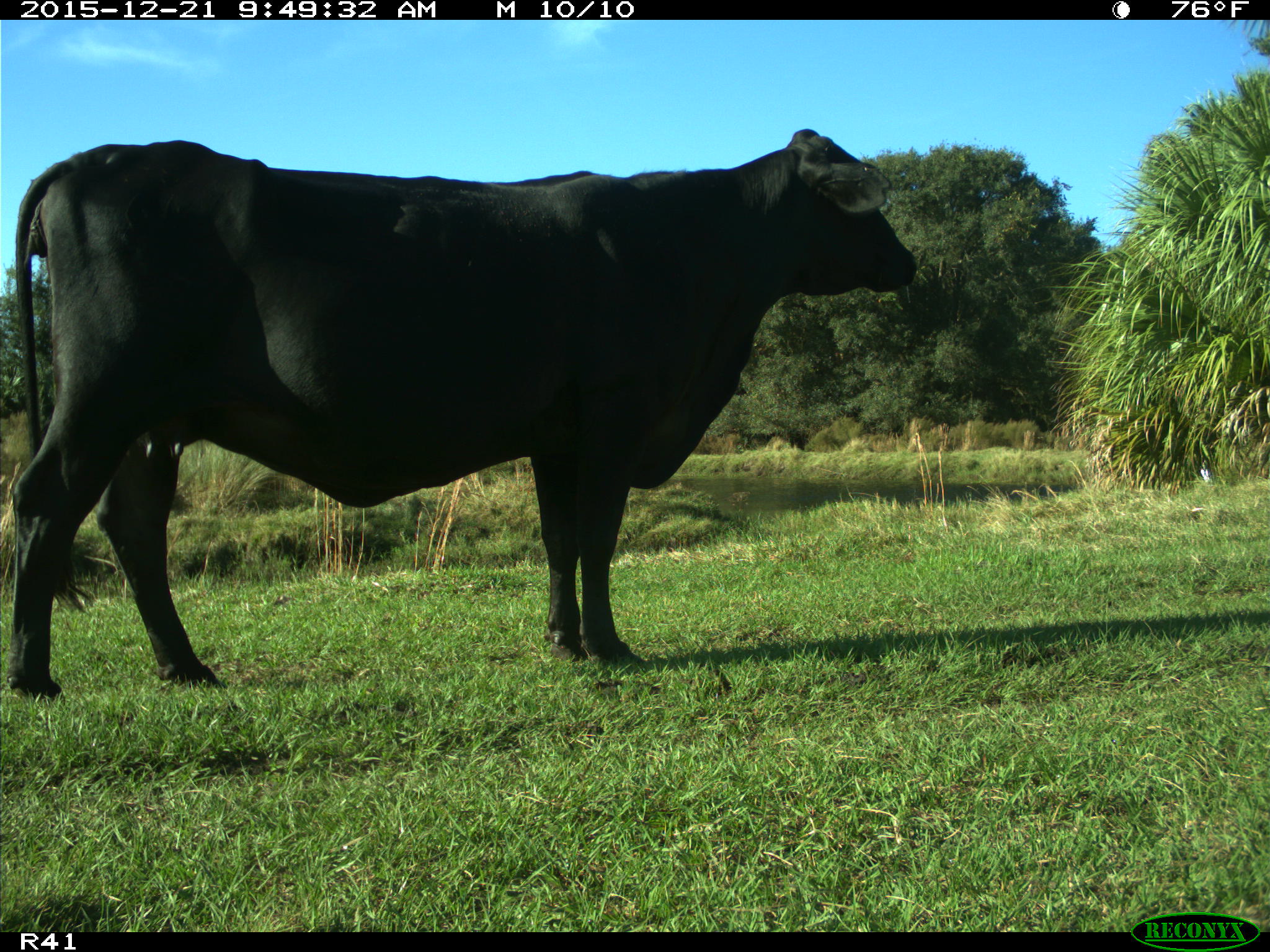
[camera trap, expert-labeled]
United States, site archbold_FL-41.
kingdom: Animalia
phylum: Chordata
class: Mammalia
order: Artiodactyla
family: Bovidae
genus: Bos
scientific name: Bos taurus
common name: domestic cow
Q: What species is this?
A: Bos taurus (domestic cow).